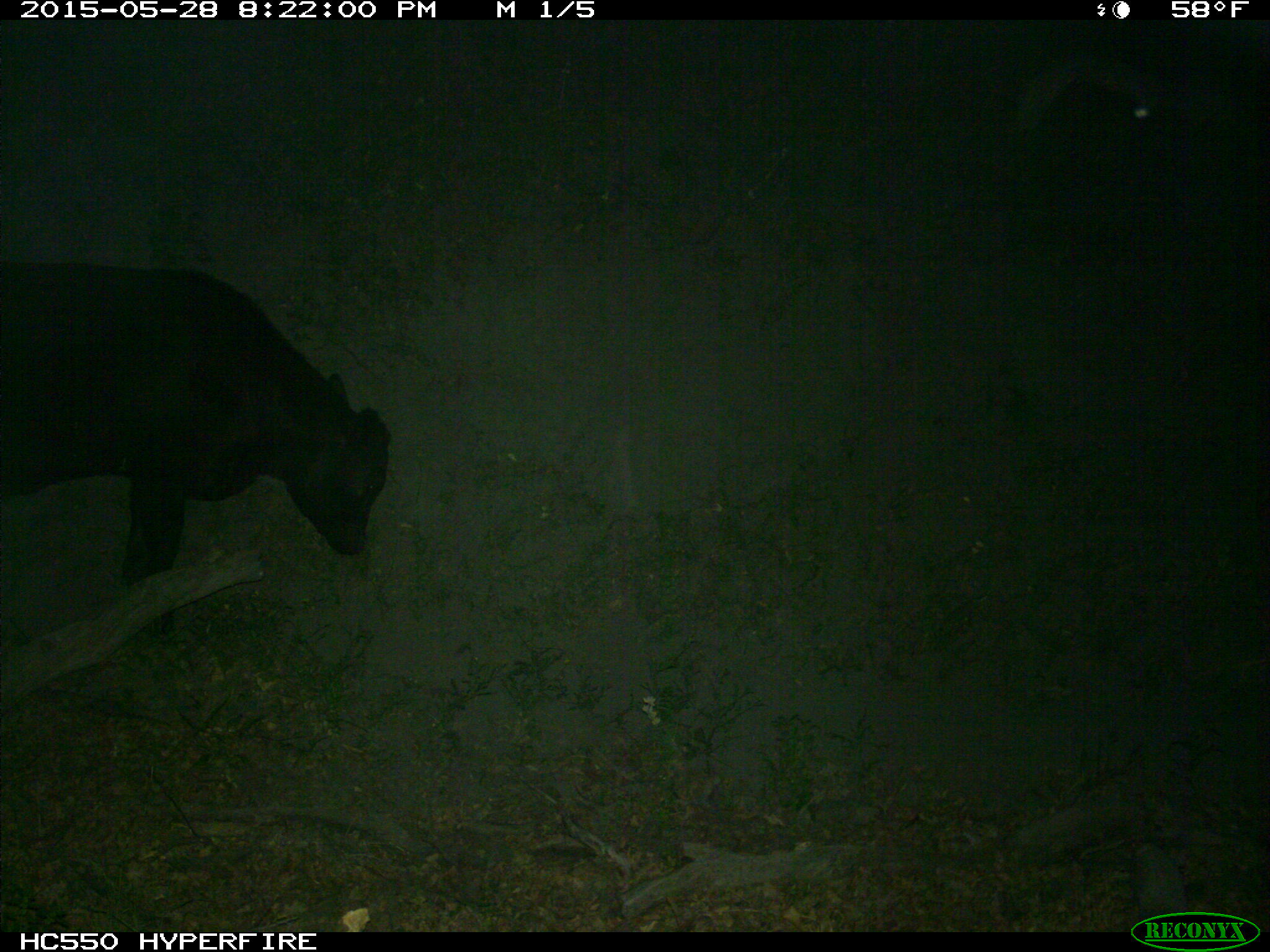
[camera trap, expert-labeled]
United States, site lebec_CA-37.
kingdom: Animalia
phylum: Chordata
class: Mammalia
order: Artiodactyla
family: Bovidae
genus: Bos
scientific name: Bos taurus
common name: domestic cow